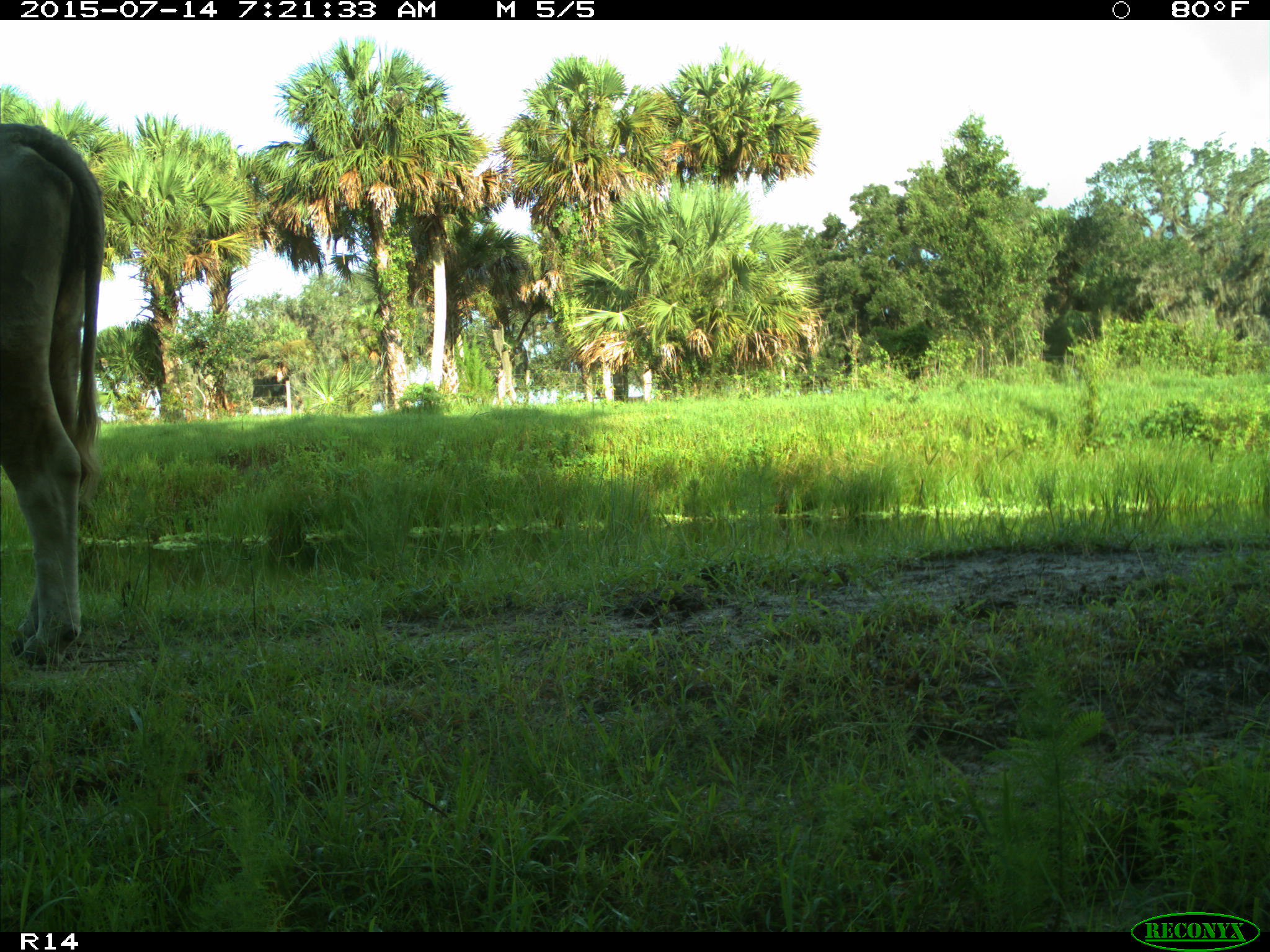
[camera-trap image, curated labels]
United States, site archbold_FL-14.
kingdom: Animalia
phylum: Chordata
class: Mammalia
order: Artiodactyla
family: Bovidae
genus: Bos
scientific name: Bos taurus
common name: domestic cow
Bos taurus (domestic cow).